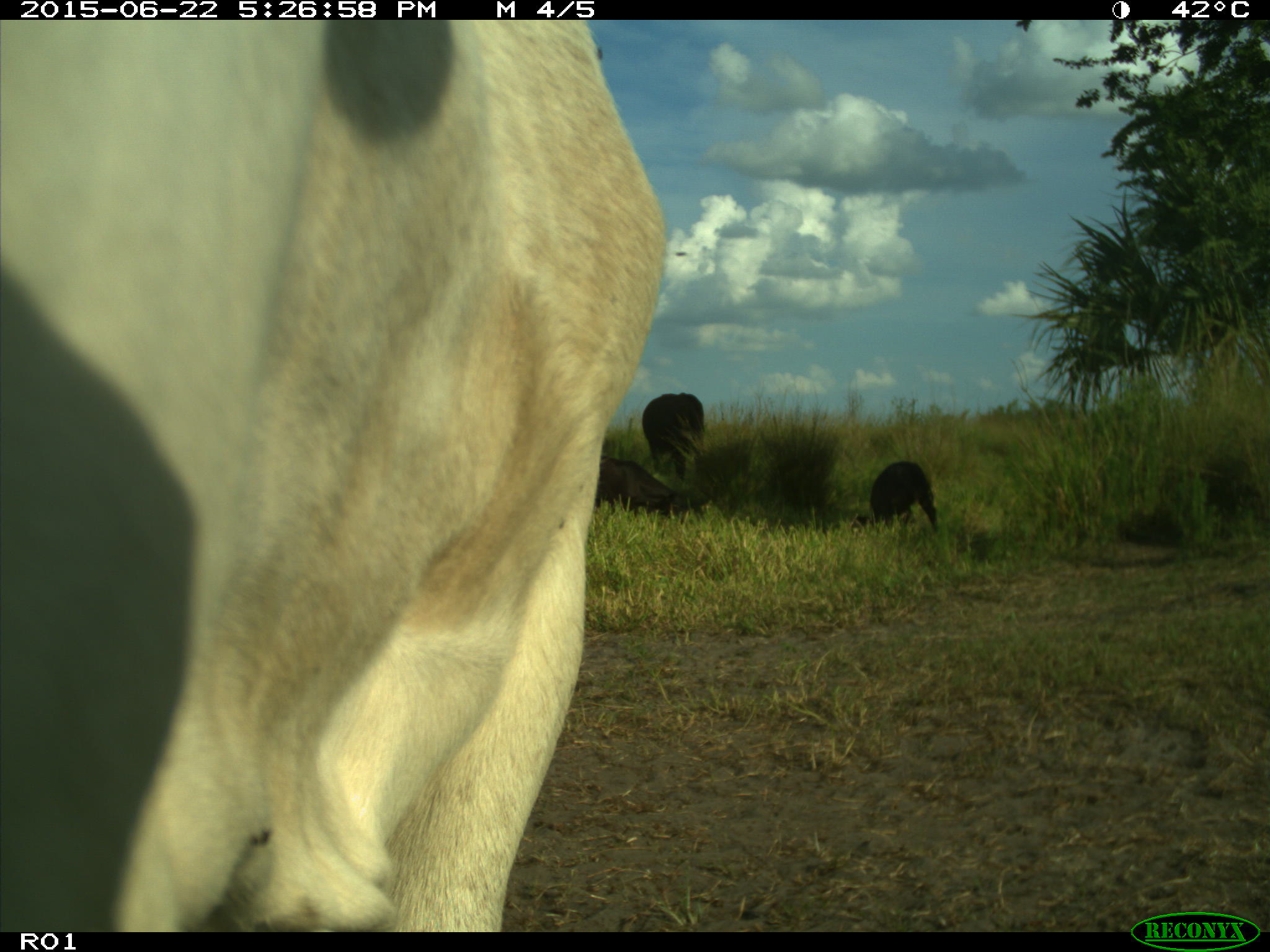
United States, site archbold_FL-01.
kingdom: Animalia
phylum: Chordata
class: Mammalia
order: Artiodactyla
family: Bovidae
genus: Bos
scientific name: Bos taurus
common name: domestic cow